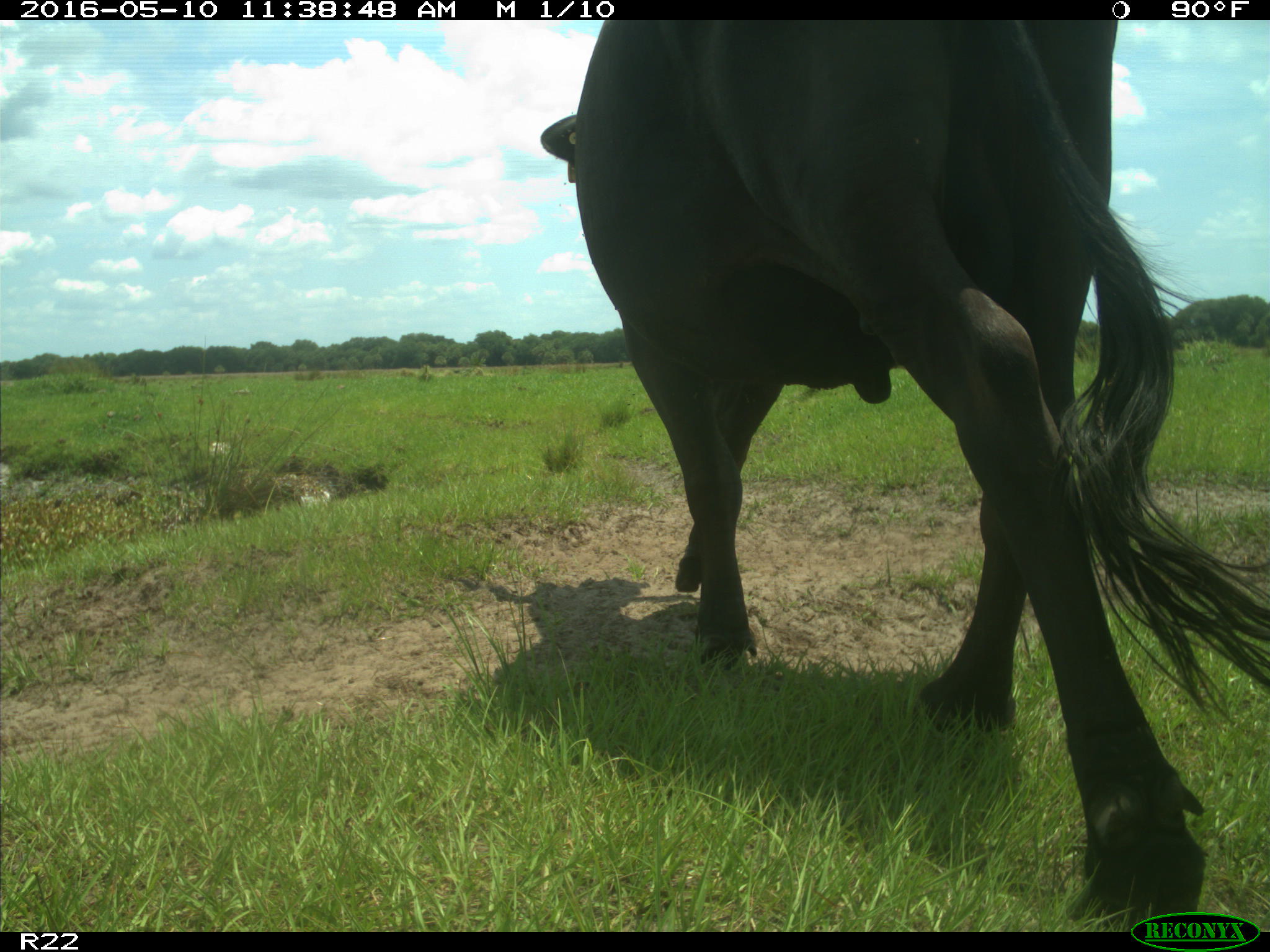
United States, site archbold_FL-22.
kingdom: Animalia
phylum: Chordata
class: Mammalia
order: Artiodactyla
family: Bovidae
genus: Bos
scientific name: Bos taurus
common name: domestic cow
Bos taurus (domestic cow).